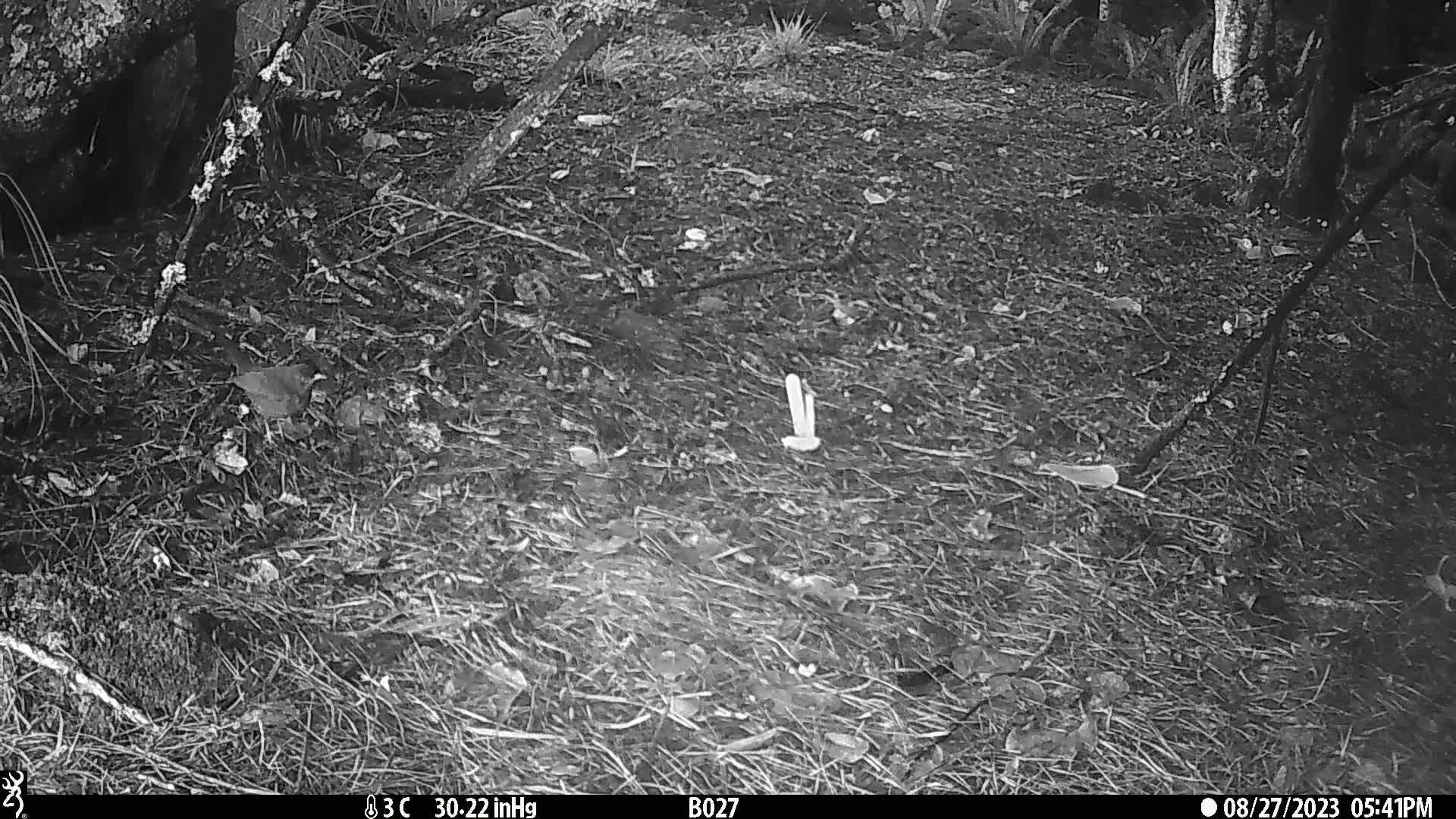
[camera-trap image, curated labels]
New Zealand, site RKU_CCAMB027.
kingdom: Animalia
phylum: Chordata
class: Aves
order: Passeriformes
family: Turdidae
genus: Turdus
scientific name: Turdus merula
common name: eurasian blackbird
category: blackbird